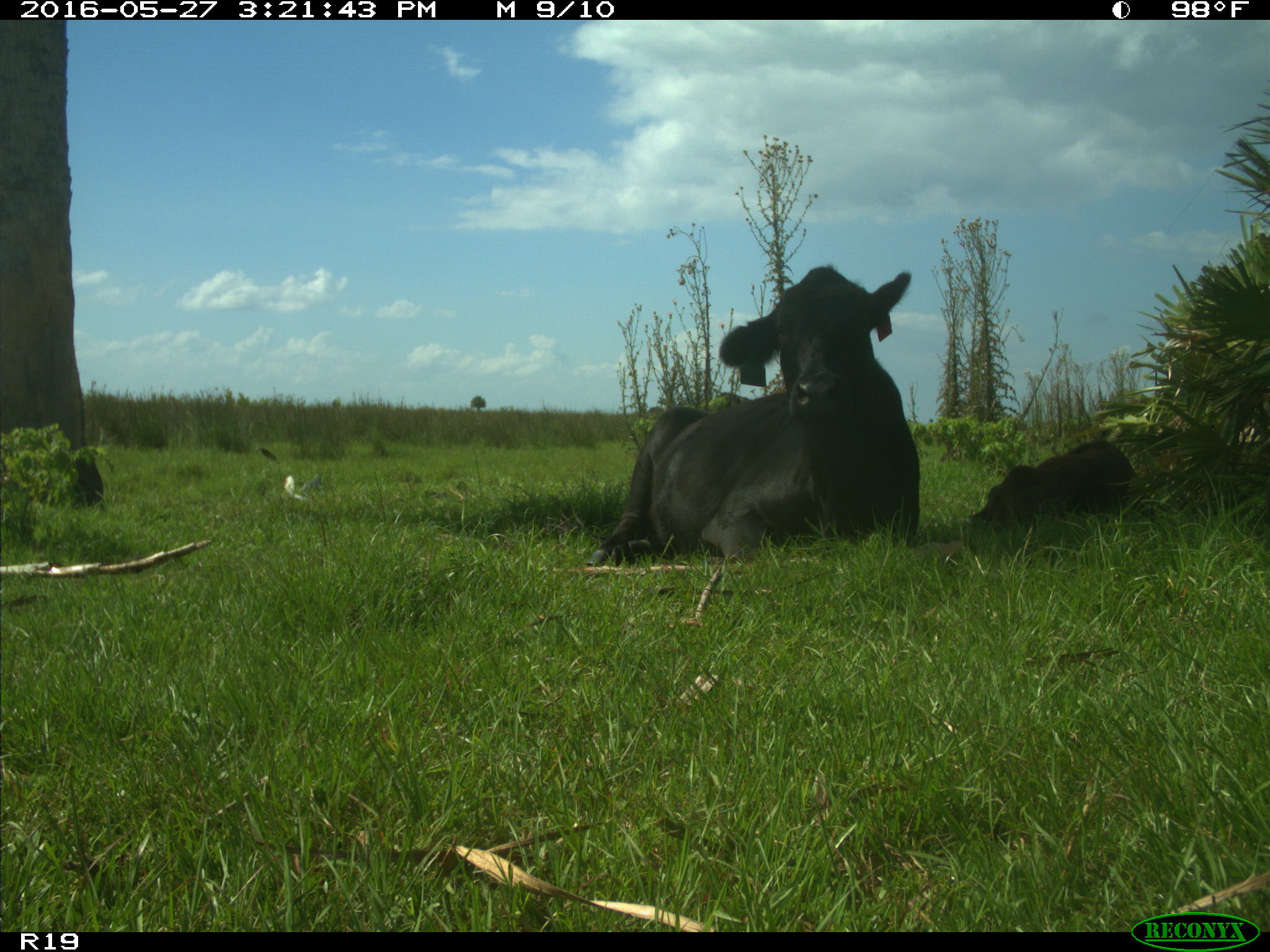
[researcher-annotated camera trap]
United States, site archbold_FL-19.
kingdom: Animalia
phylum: Chordata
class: Mammalia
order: Artiodactyla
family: Bovidae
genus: Bos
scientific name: Bos taurus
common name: domestic cow